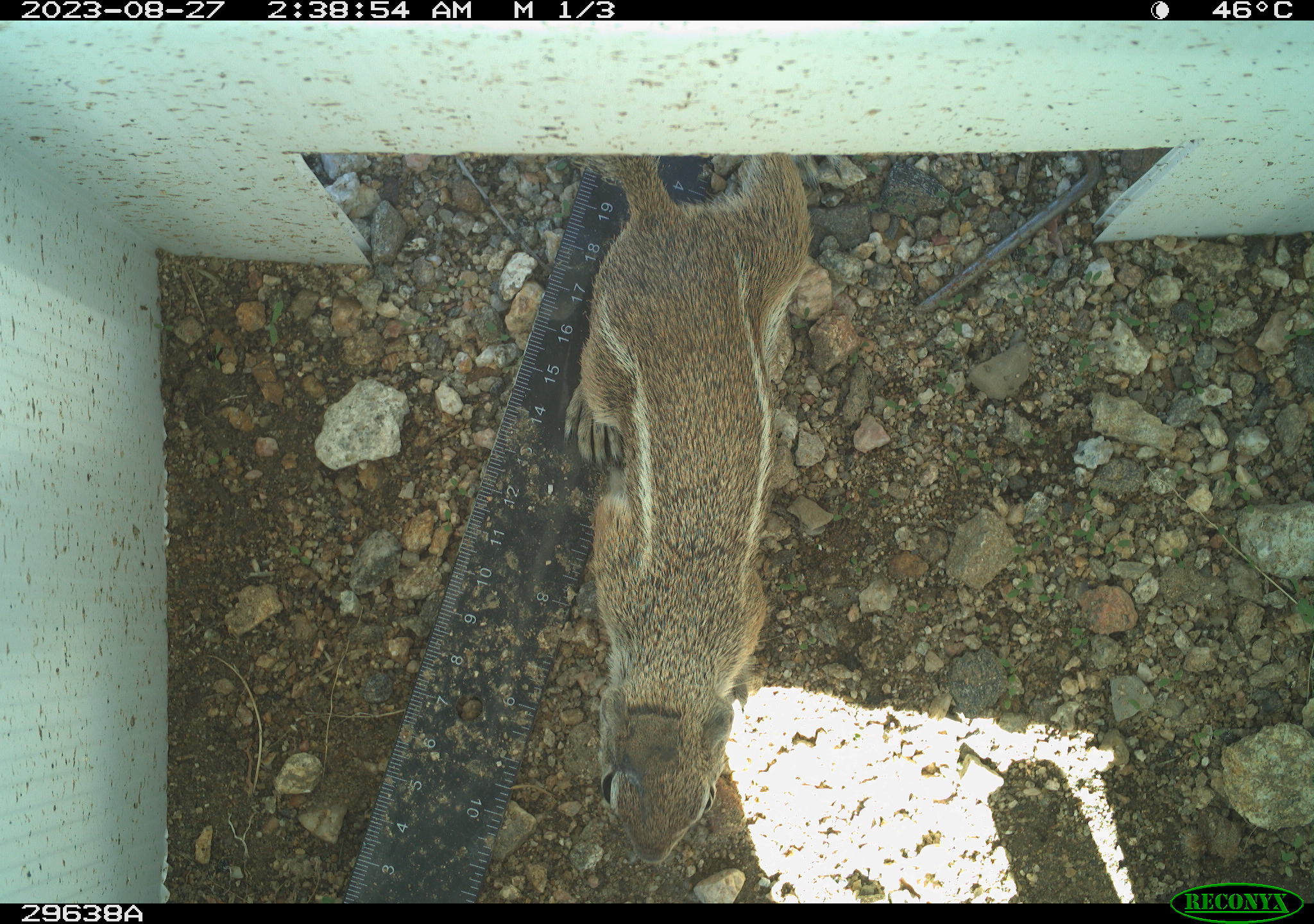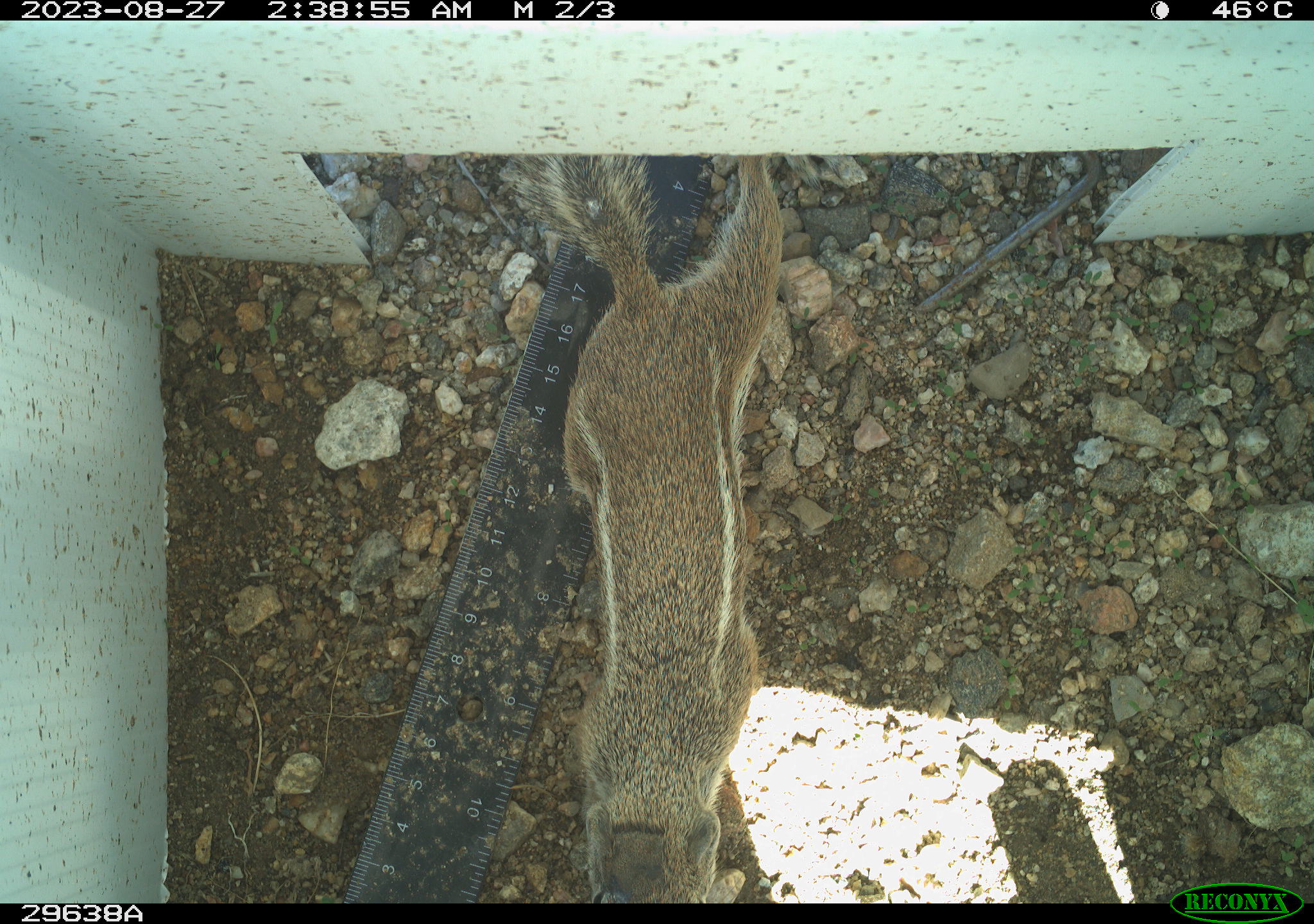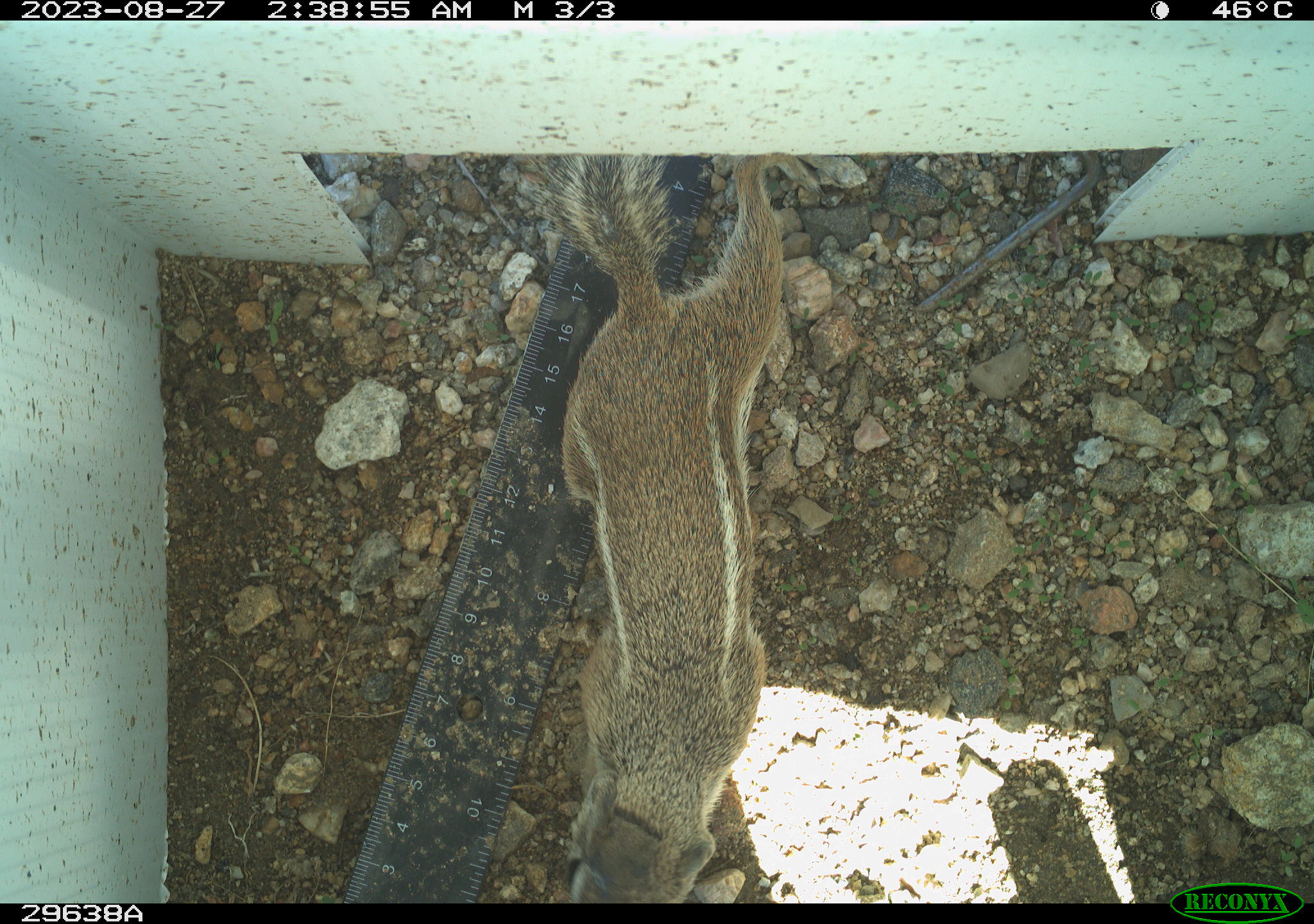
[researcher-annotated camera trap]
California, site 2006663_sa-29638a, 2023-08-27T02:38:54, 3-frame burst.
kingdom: Animalia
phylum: Chordata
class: Mammalia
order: Rodentia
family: Sciuridae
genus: Ammospermophilus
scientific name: Ammospermophilus leucurus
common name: white-tailed antelope squirrel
White-tailed antelope squirrel (Ammospermophilus leucurus).